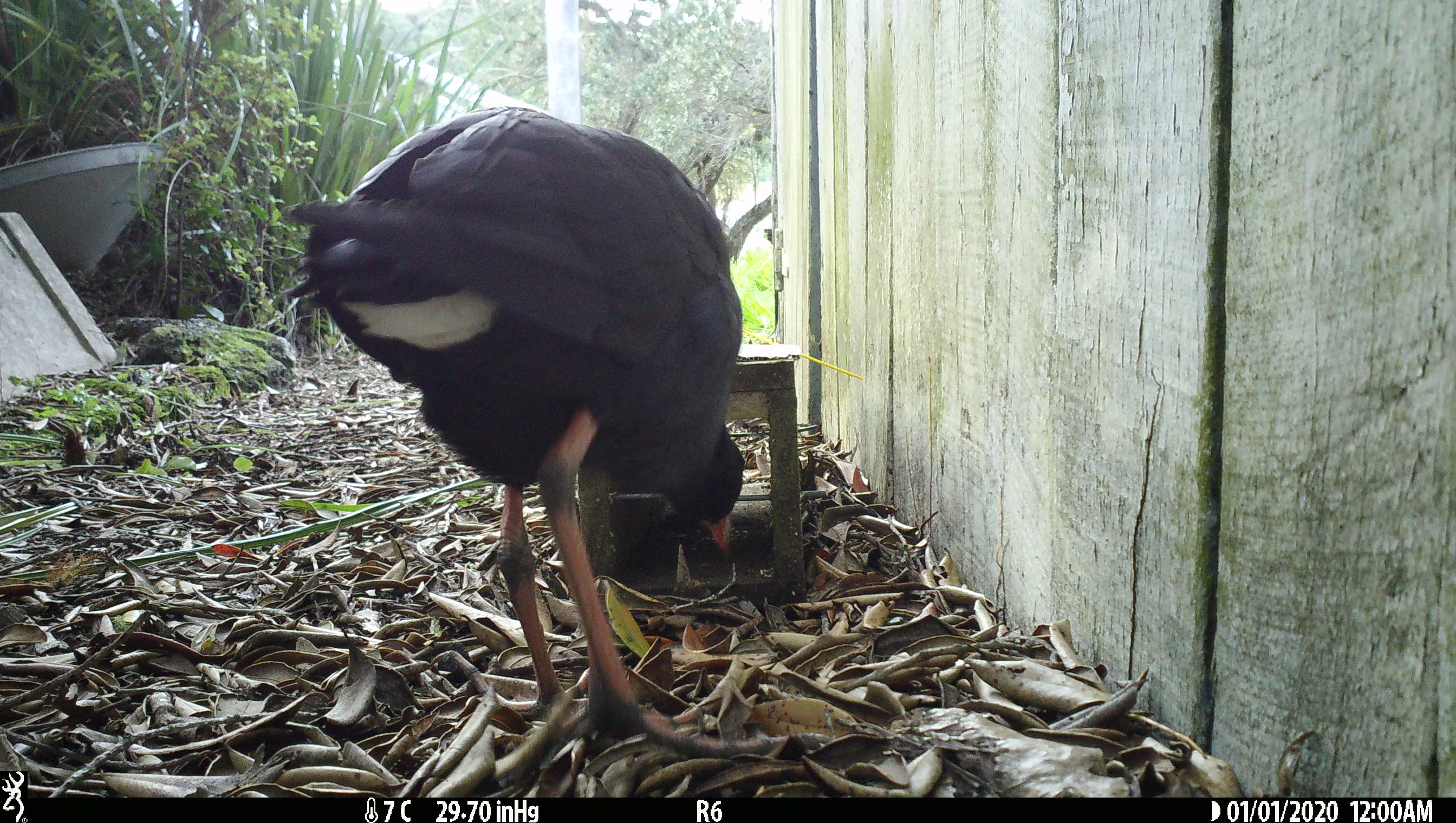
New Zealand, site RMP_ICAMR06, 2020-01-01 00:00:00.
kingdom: Animalia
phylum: Chordata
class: Aves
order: Gruiformes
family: Rallidae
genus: Porphyrio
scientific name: Porphyrio melanotus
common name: australasian swamphen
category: pukeko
Pukeko (australasian swamphen) (Porphyrio melanotus).